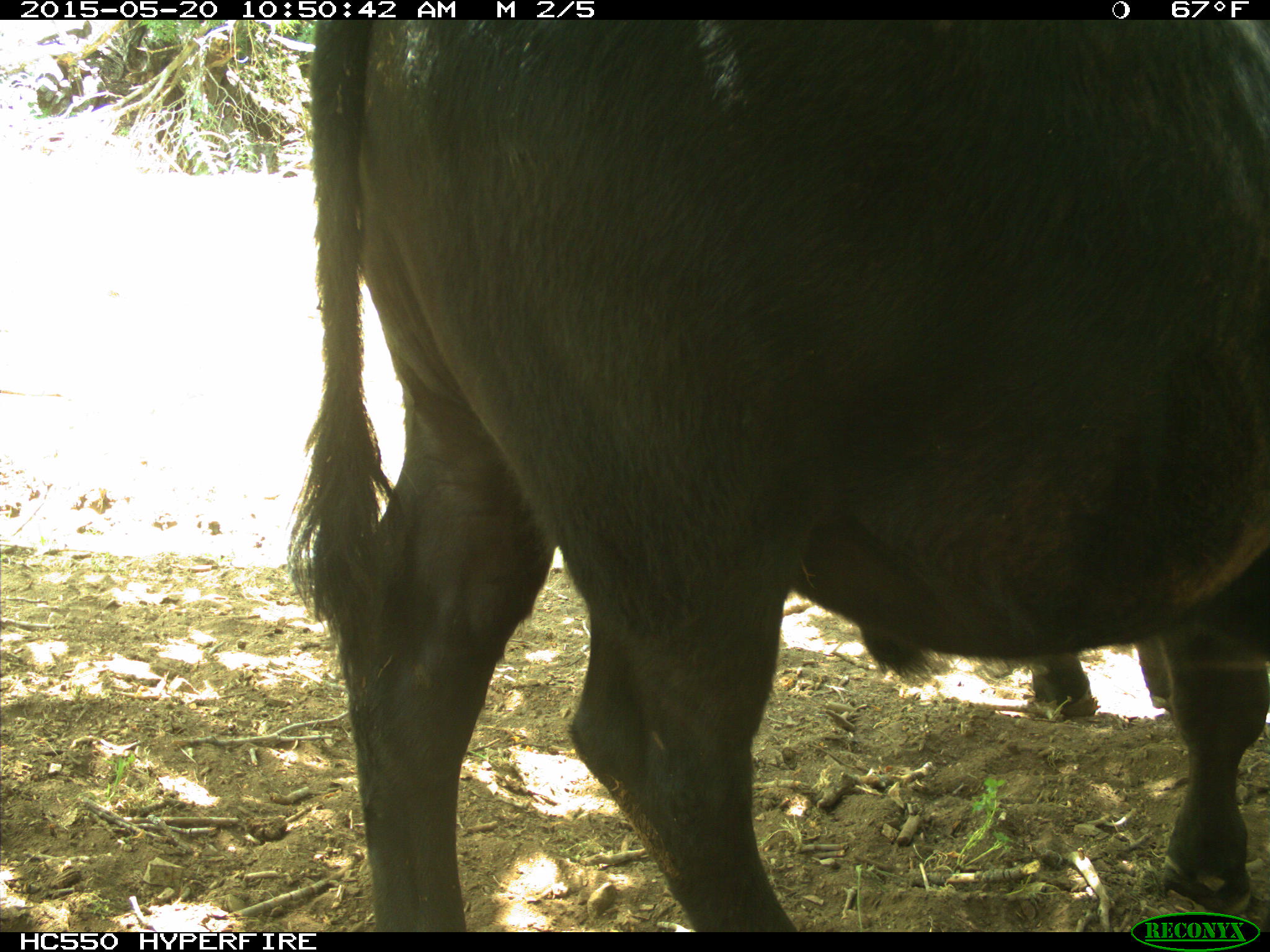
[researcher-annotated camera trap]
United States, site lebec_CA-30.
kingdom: Animalia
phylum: Chordata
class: Mammalia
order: Artiodactyla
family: Bovidae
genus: Bos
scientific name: Bos taurus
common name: domestic cow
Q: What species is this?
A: Bos taurus (domestic cow).